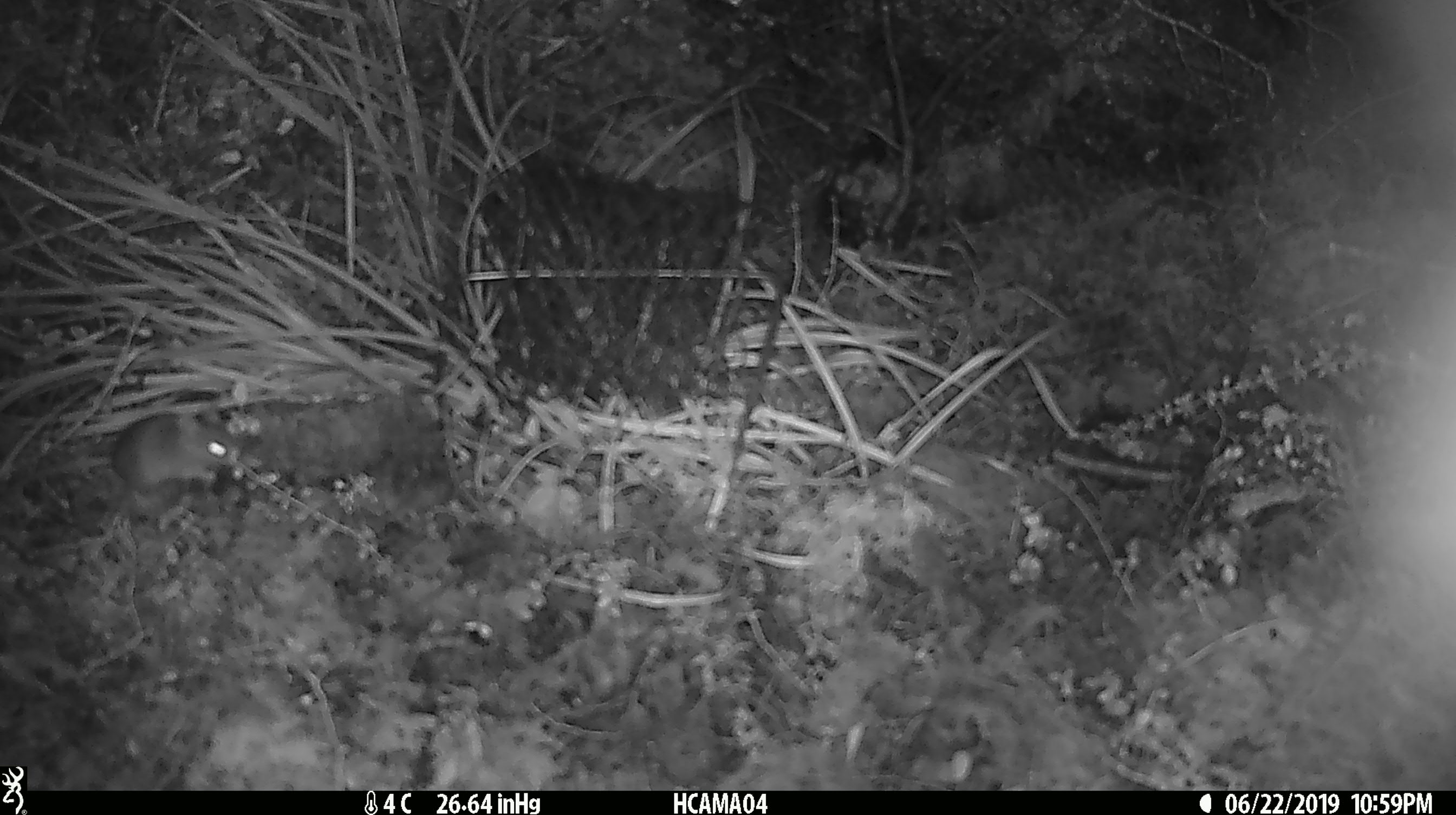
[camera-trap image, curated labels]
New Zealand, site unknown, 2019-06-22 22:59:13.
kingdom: Animalia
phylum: Chordata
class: Mammalia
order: Rodentia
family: Muridae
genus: Mus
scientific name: Mus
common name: mouse